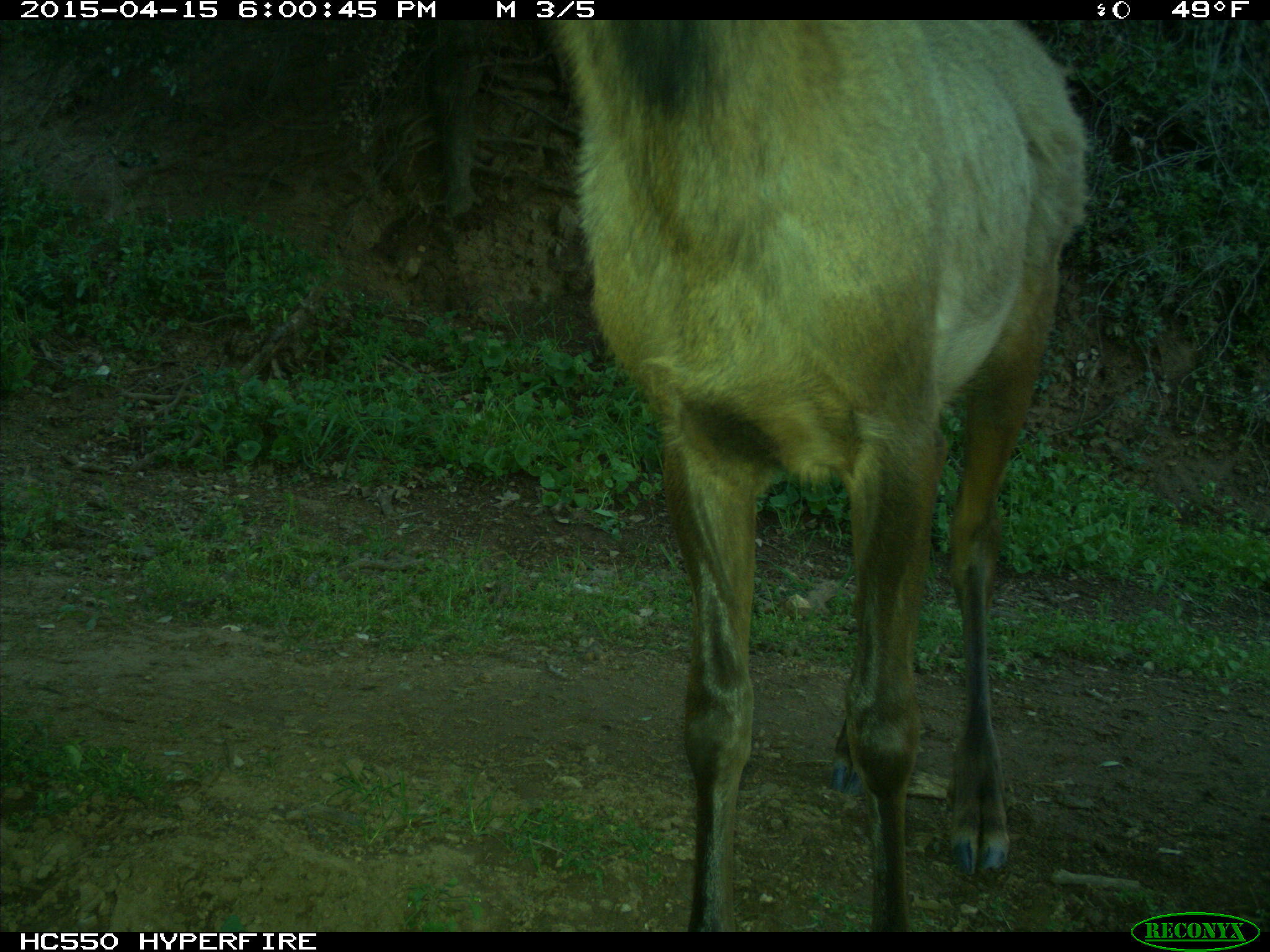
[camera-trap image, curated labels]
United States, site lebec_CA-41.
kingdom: Animalia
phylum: Chordata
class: Mammalia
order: Artiodactyla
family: Cervidae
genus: Cervus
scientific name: Cervus canadensis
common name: elk